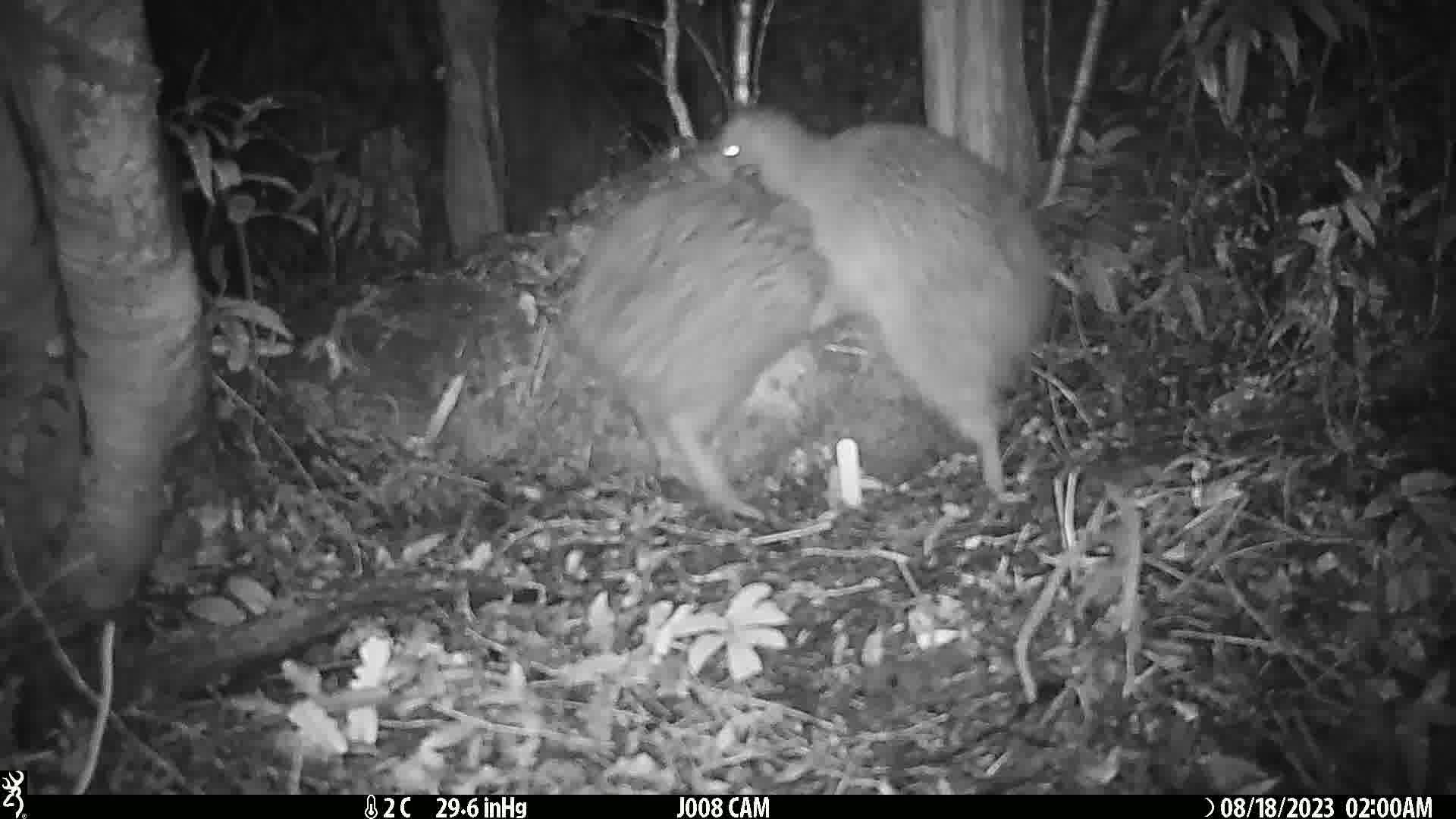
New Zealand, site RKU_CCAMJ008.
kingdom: Animalia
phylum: Chordata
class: Aves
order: Apterygiformes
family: Apterygidae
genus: Apteryx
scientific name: Apteryx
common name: kiwi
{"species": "kiwi (Apteryx)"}